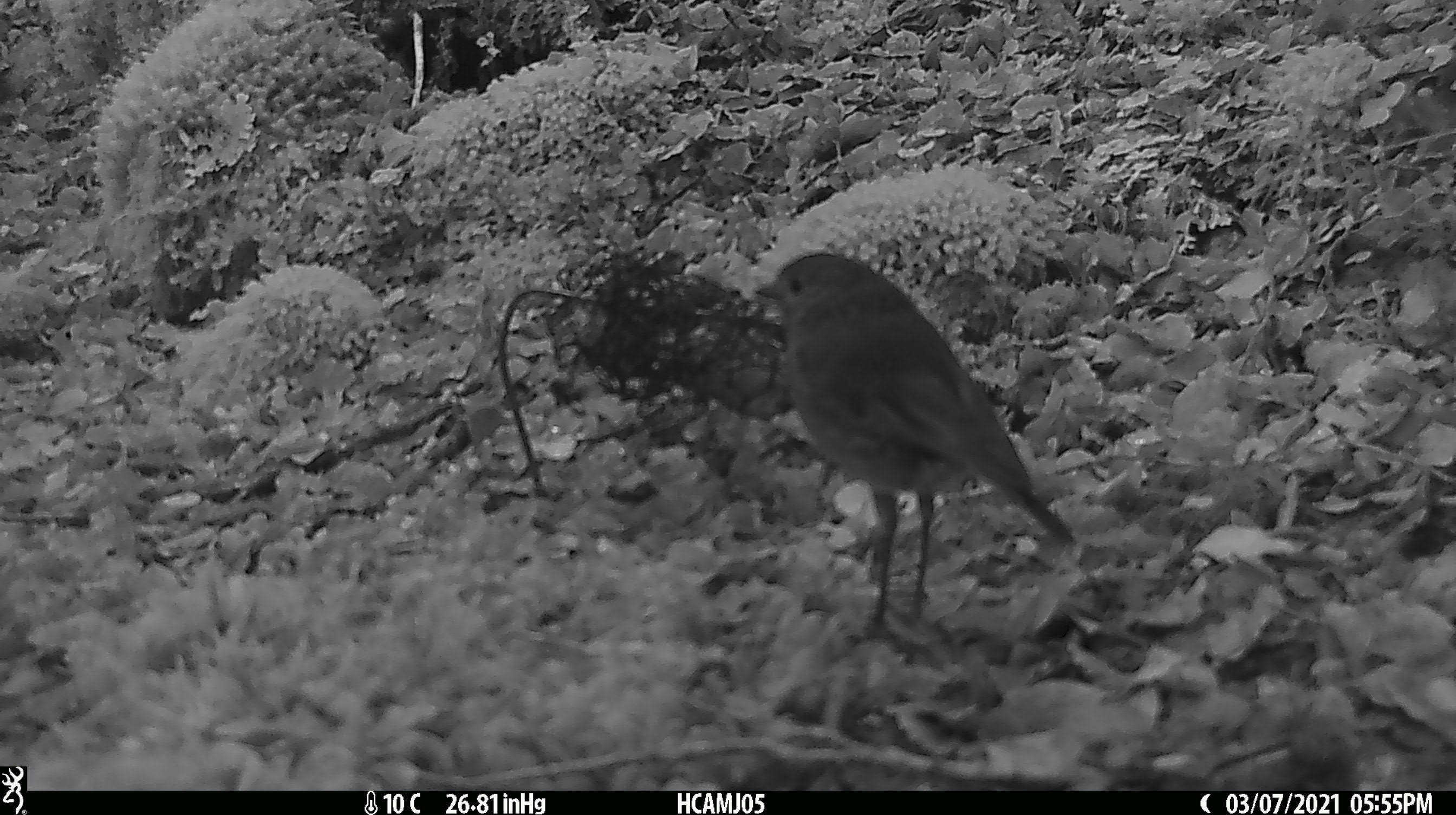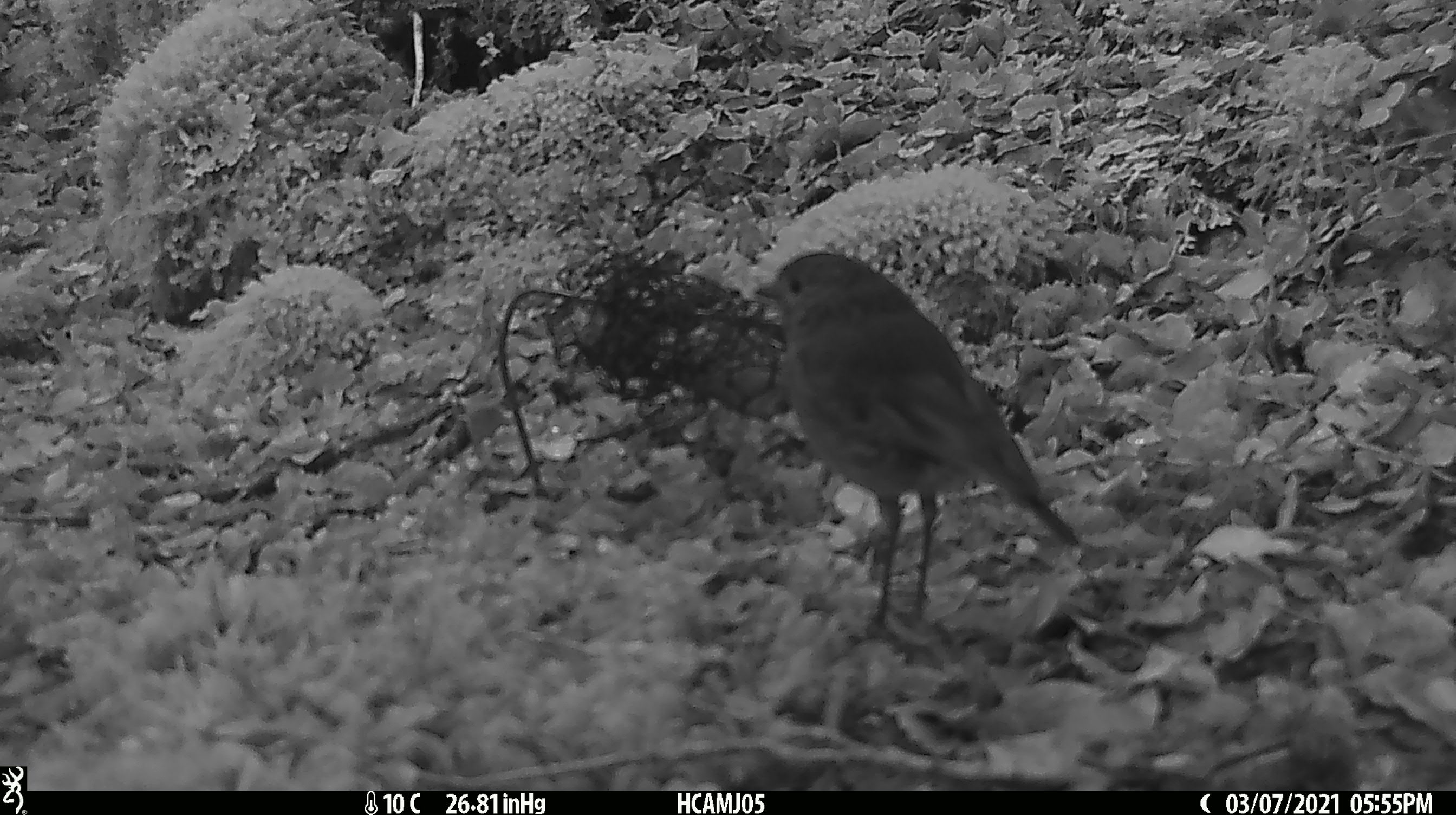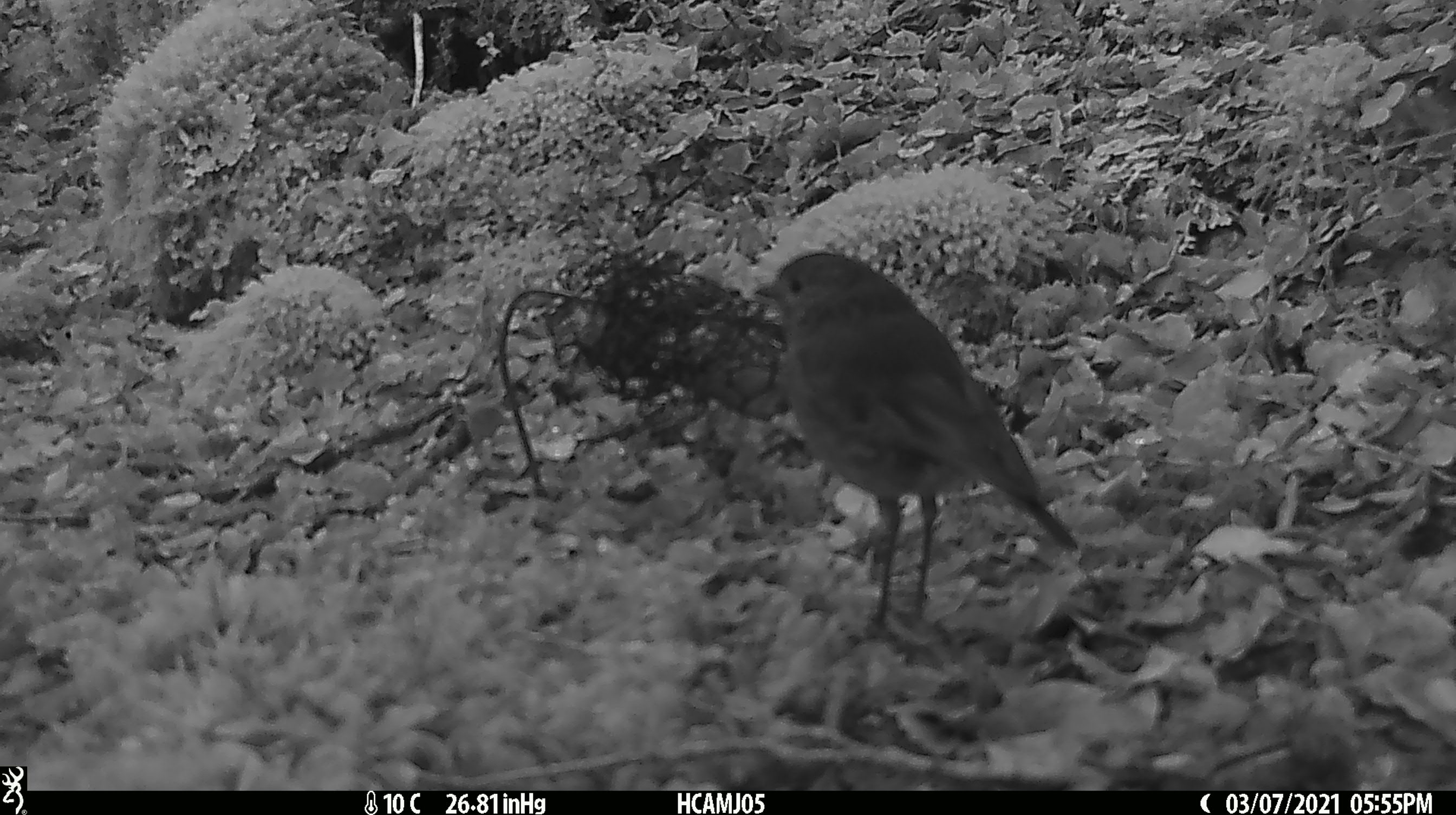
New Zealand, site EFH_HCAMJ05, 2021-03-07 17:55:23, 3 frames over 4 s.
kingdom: Animalia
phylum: Chordata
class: Aves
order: Passeriformes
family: Petroicidae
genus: Petroica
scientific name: Petroica australis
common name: new zealand robin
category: robin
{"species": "robin (new zealand robin) (Petroica australis)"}